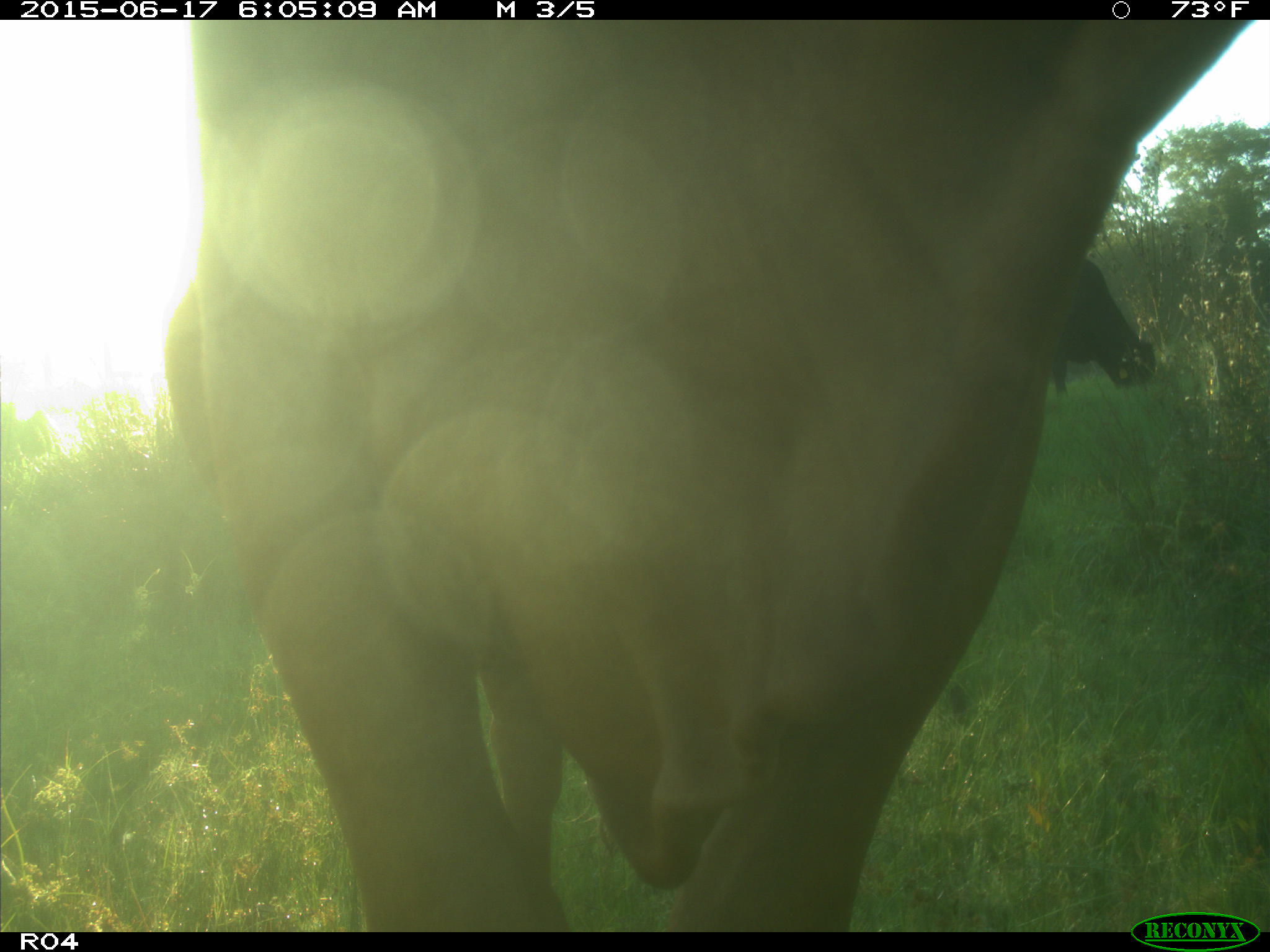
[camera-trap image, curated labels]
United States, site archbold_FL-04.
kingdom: Animalia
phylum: Chordata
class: Mammalia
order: Artiodactyla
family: Bovidae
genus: Bos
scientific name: Bos taurus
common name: domestic cow